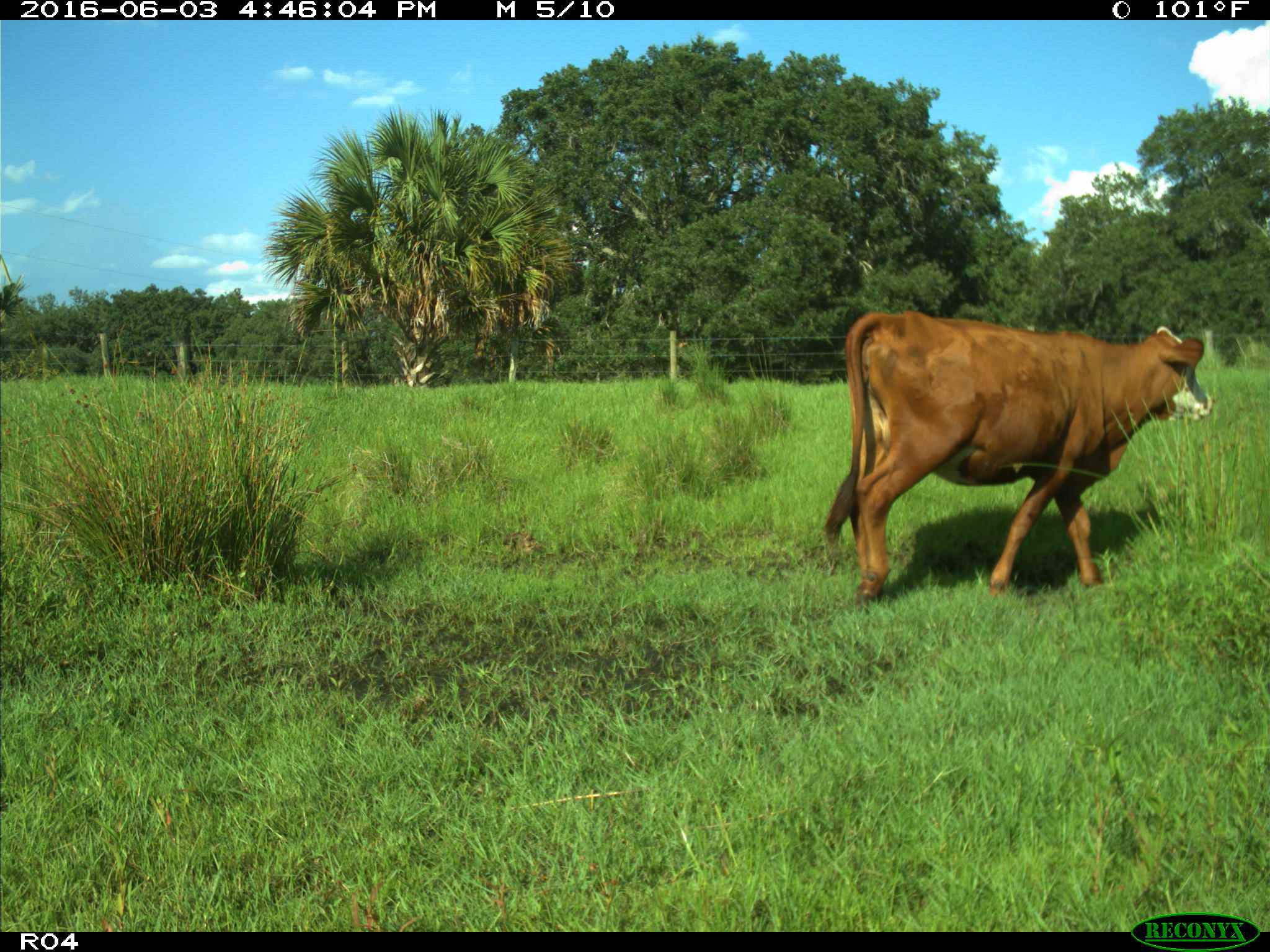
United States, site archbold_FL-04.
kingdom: Animalia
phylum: Chordata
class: Mammalia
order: Artiodactyla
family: Bovidae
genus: Bos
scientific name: Bos taurus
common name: domestic cow